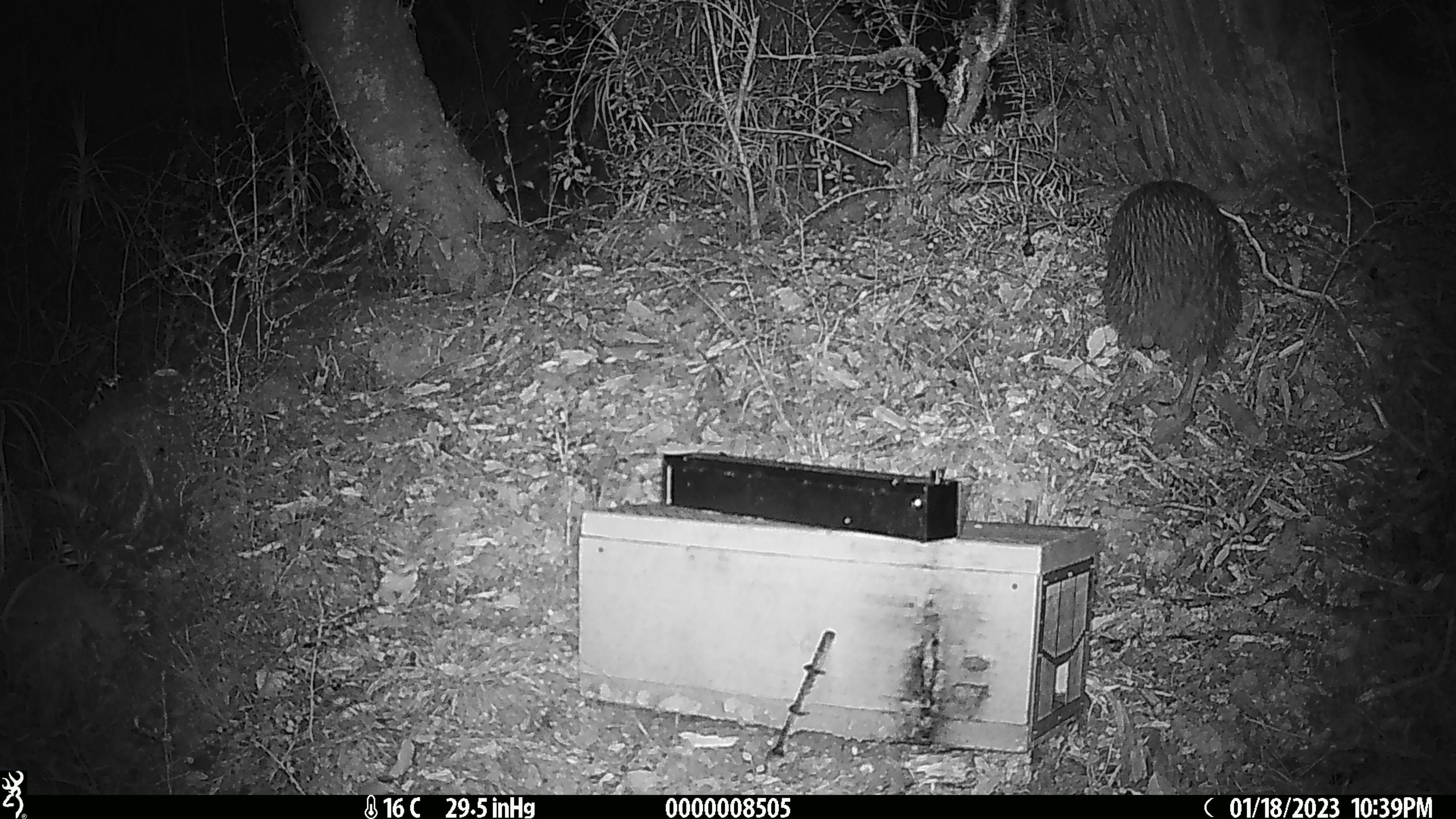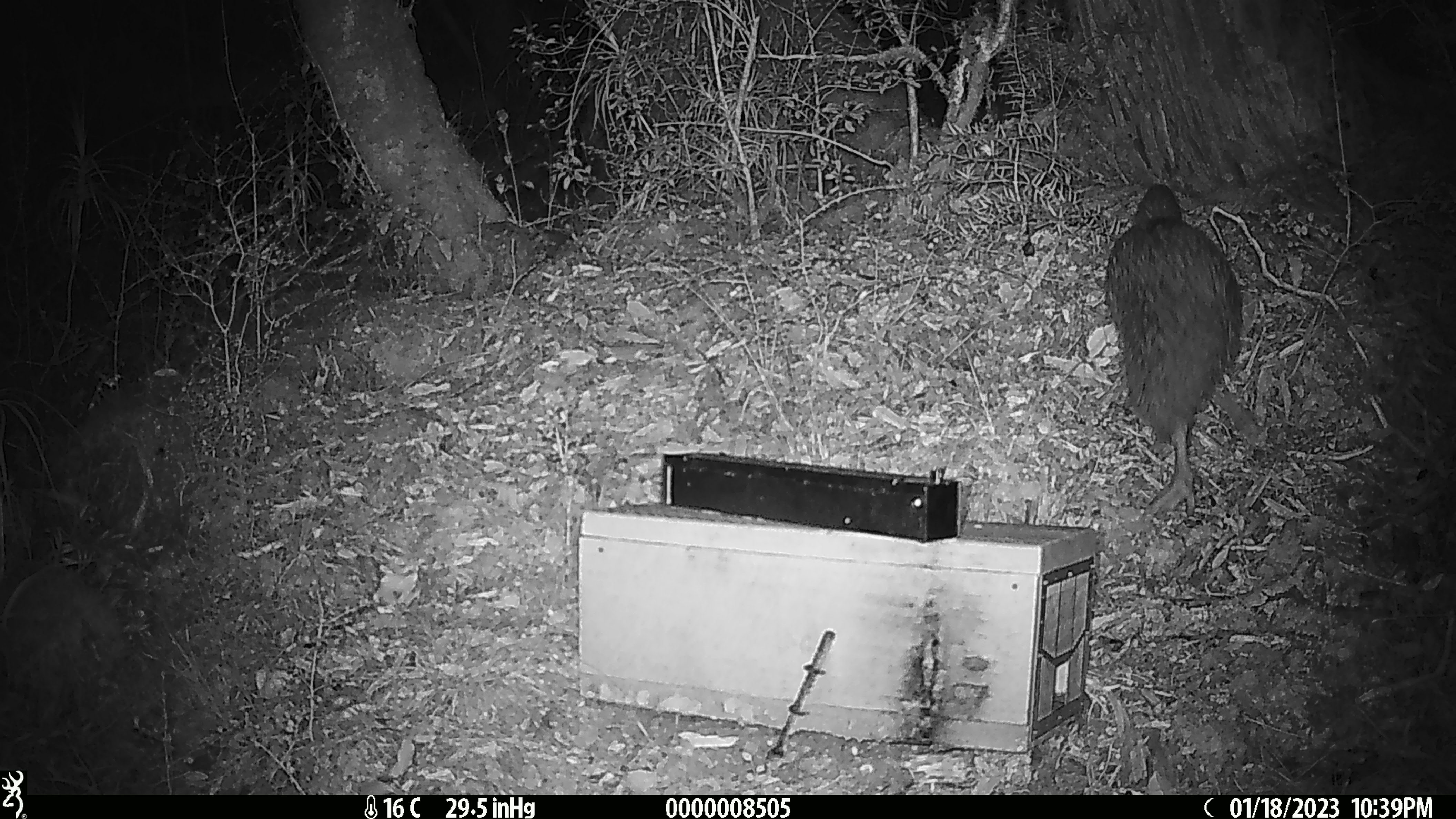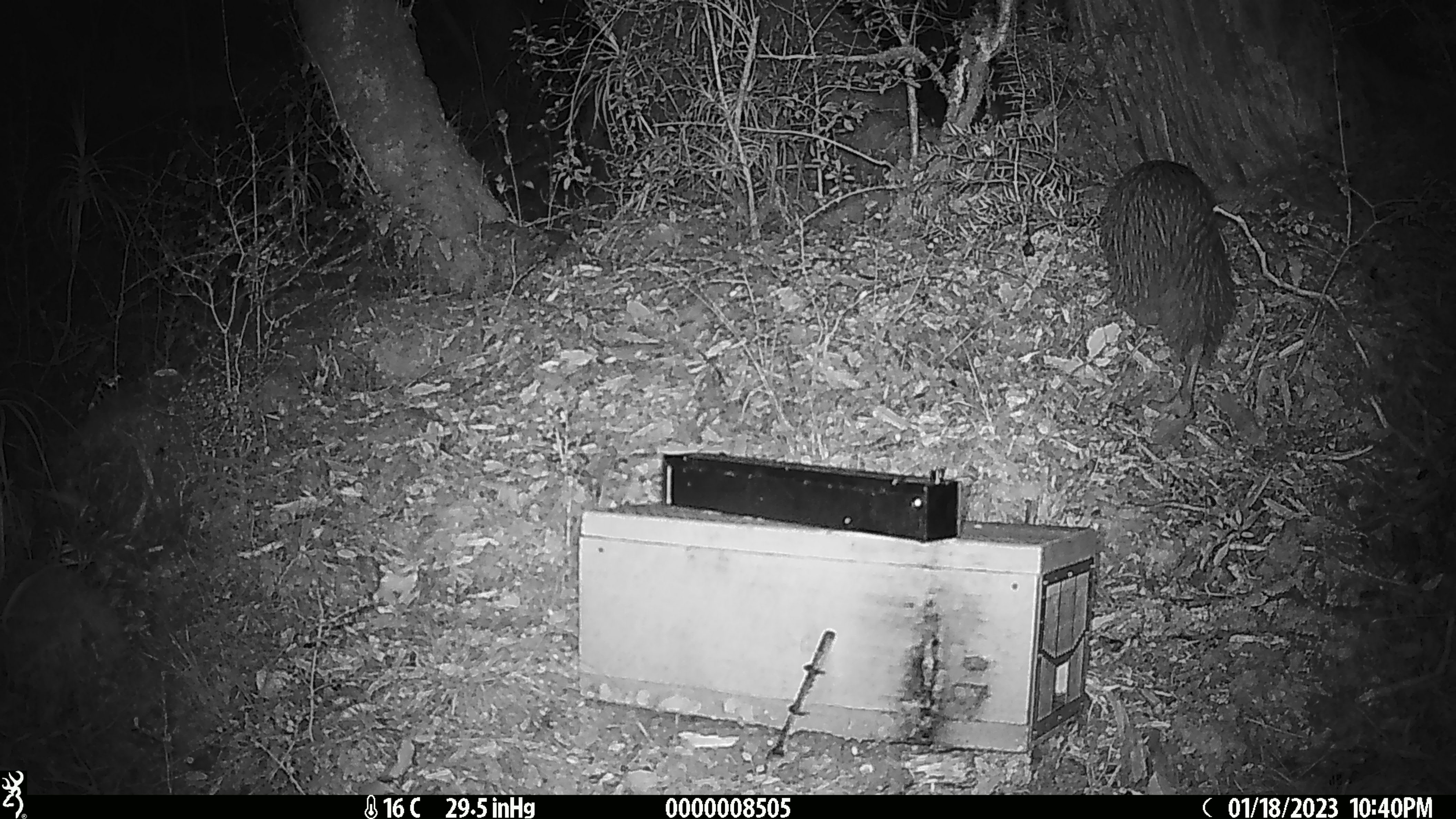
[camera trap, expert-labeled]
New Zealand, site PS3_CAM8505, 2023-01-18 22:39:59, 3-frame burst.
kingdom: Animalia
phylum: Chordata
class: Aves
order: Apterygiformes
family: Apterygidae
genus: Apteryx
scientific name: Apteryx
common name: kiwi